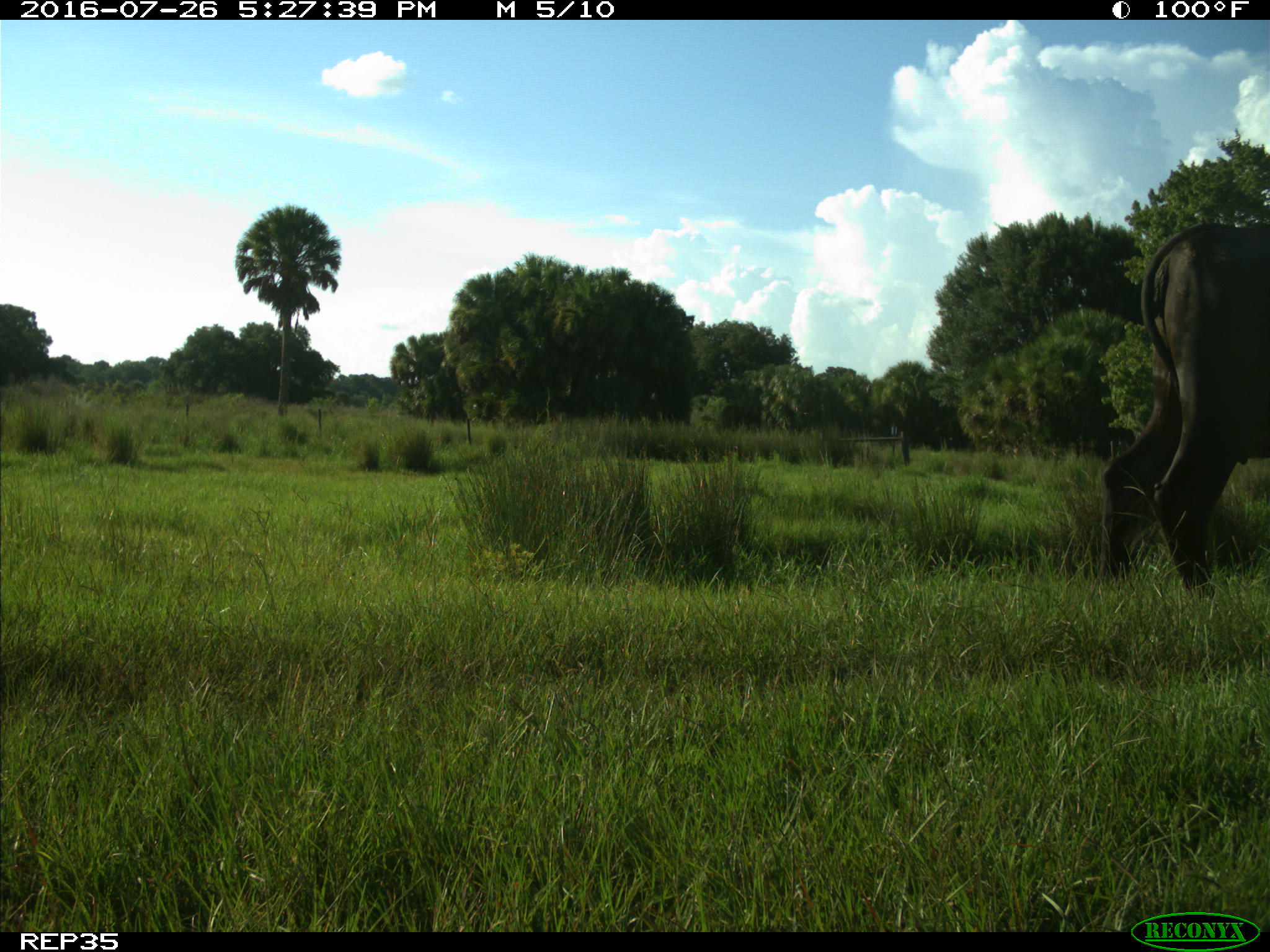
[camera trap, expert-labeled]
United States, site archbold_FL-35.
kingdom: Animalia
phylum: Chordata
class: Mammalia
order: Artiodactyla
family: Bovidae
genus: Bos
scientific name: Bos taurus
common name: domestic cow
Bos taurus (domestic cow).